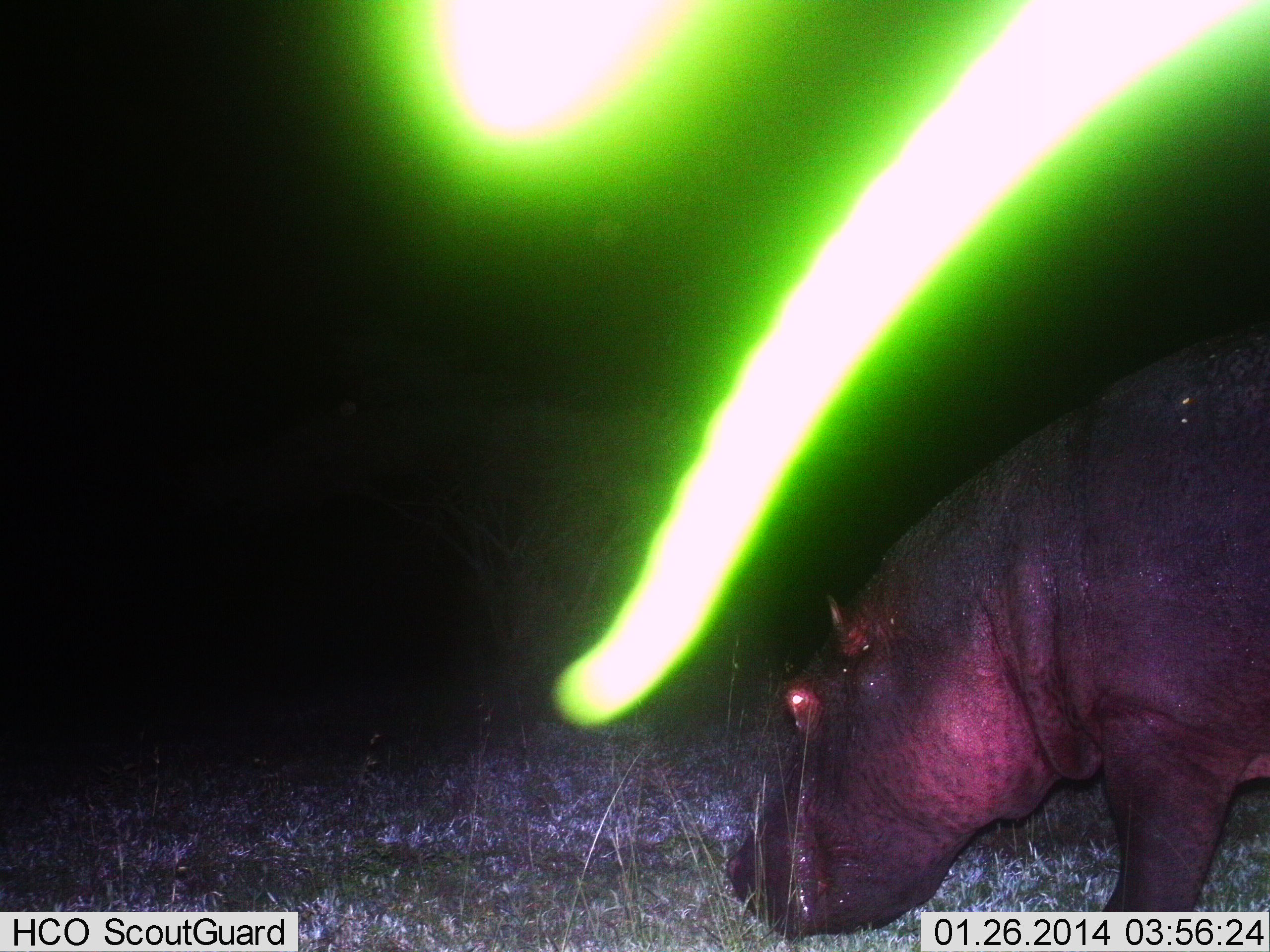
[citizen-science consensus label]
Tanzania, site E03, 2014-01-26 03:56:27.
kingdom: Animalia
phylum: Chordata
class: Mammalia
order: Artiodactyla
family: Hippopotamidae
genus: Hippopotamus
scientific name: Hippopotamus amphibius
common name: hippopotamus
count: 1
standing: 10%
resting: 0%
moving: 0%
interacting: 0%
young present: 0%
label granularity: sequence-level